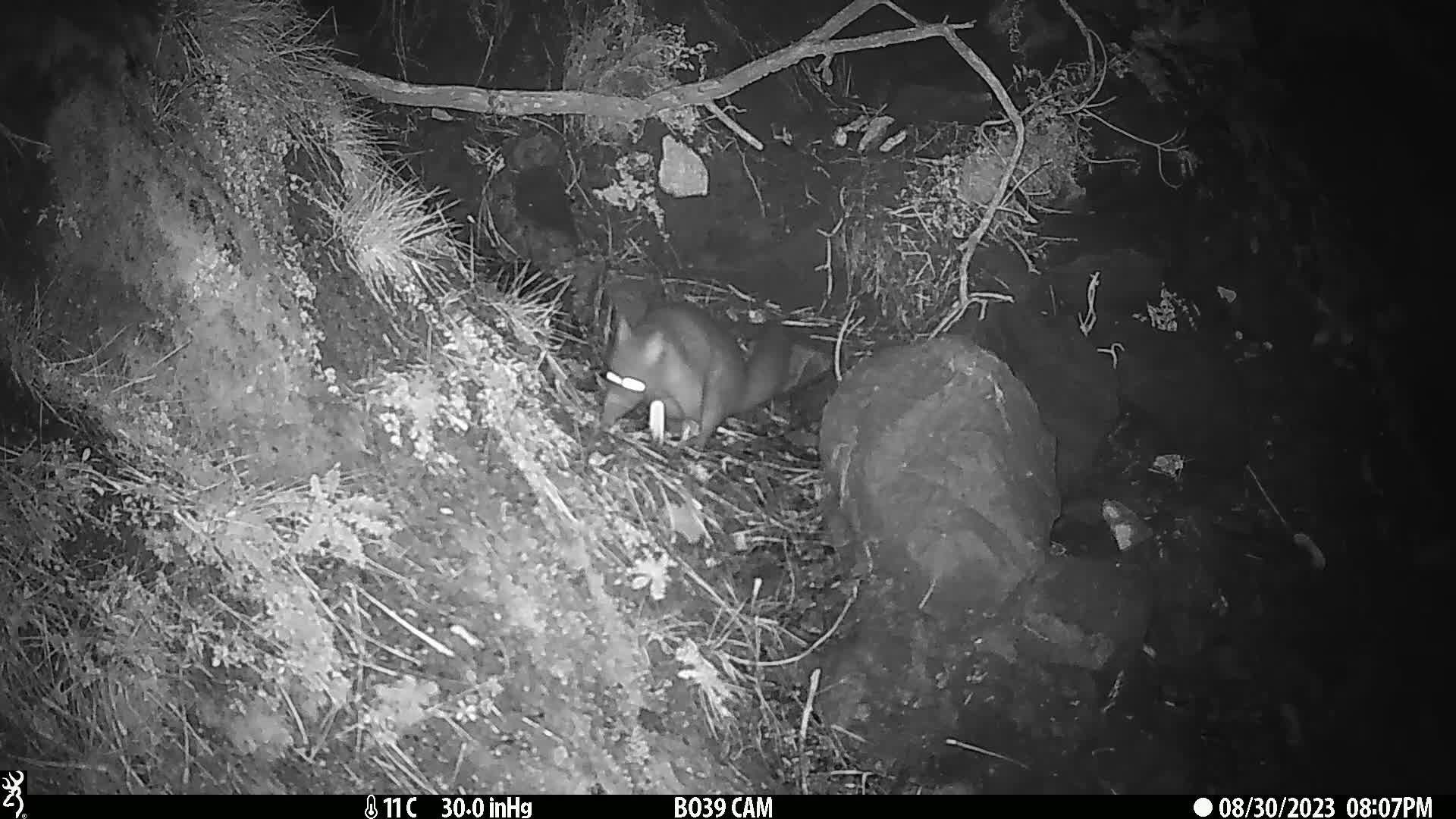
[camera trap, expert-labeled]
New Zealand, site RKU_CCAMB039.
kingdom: Animalia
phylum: Chordata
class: Mammalia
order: Diprotodontia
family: Phalangeridae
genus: Trichosurus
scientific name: Trichosurus vulpecula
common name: common brushtail possum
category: possum